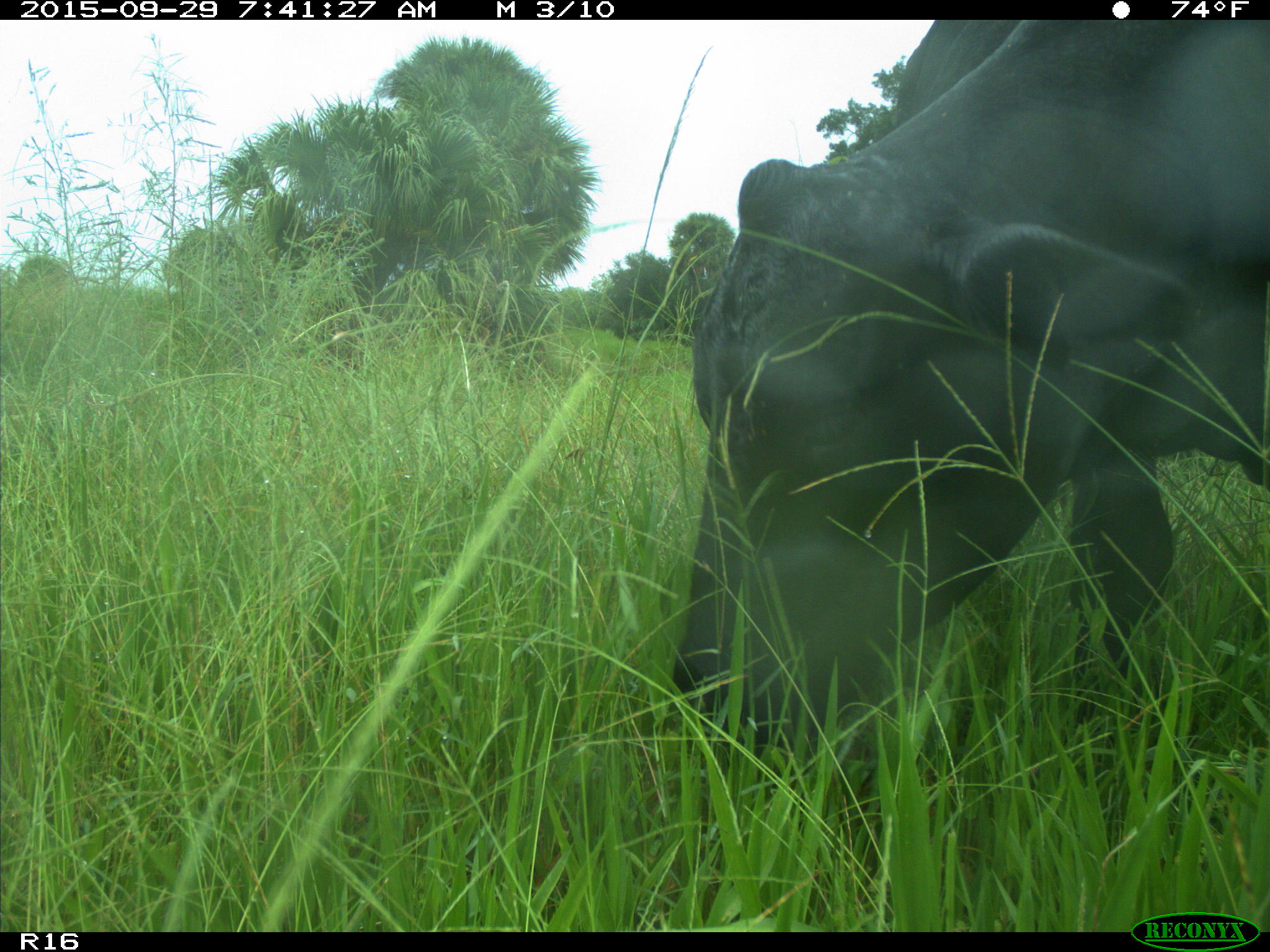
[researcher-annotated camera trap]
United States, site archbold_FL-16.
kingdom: Animalia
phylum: Chordata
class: Mammalia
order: Artiodactyla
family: Bovidae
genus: Bos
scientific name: Bos taurus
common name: domestic cow